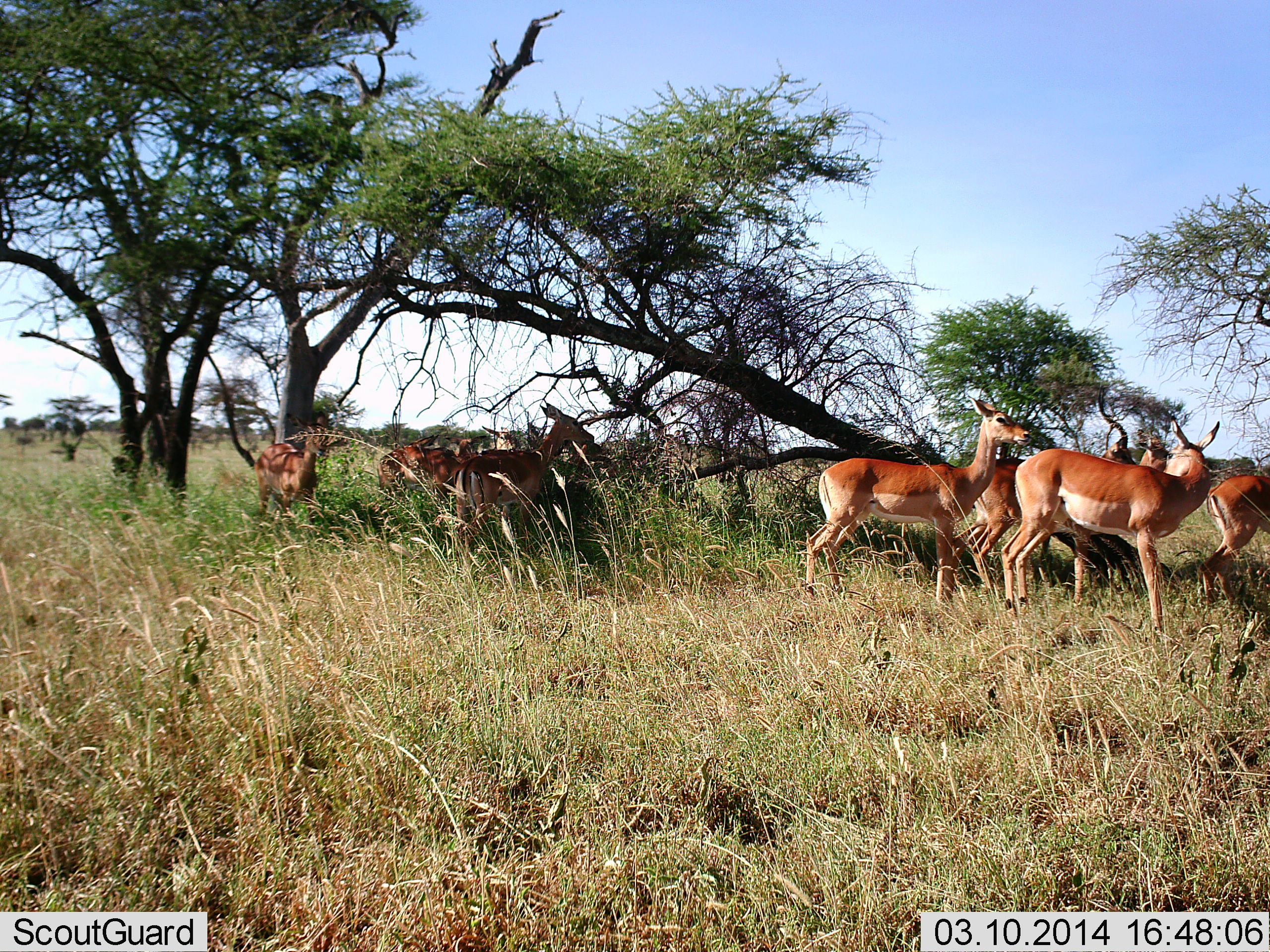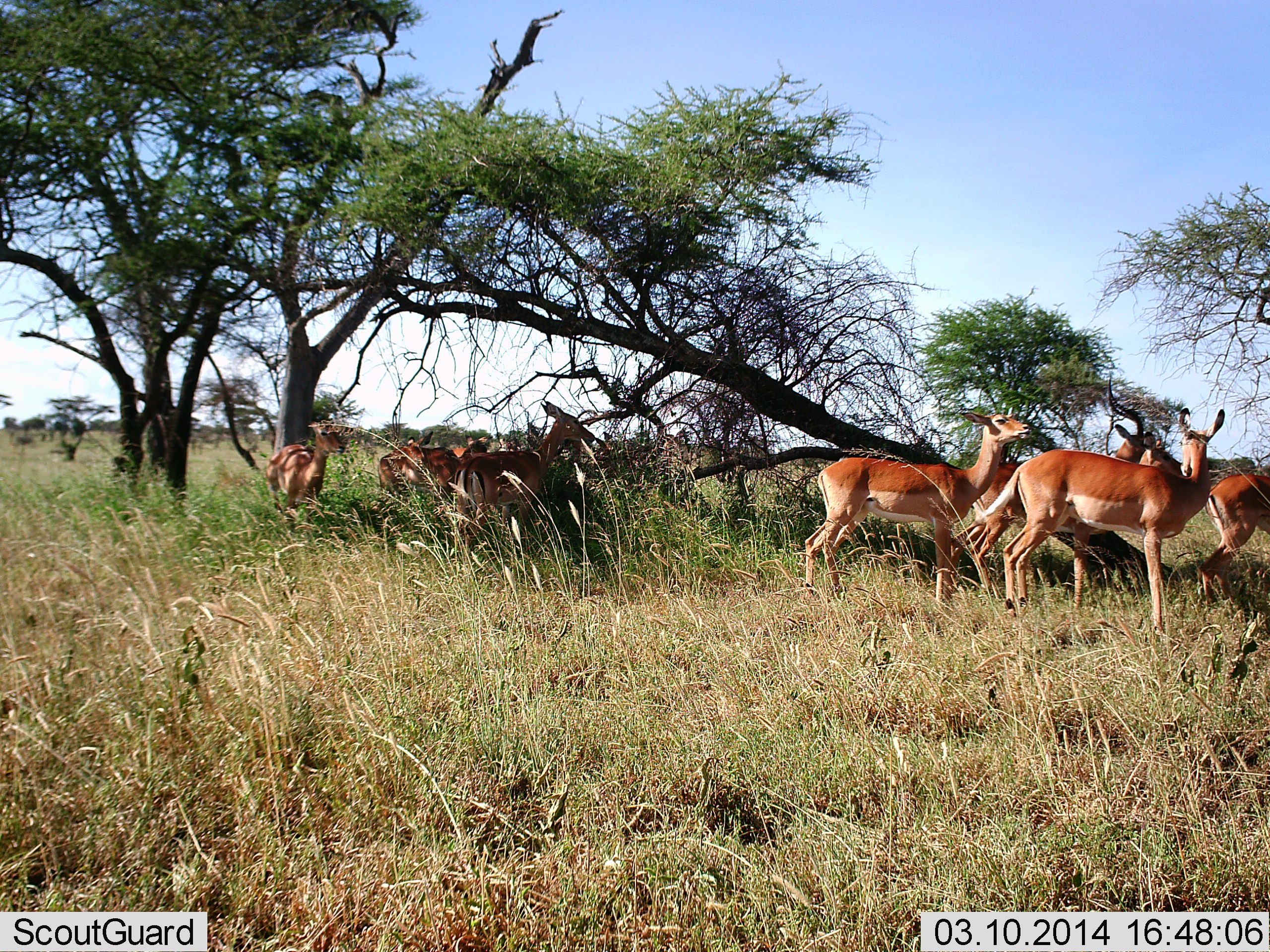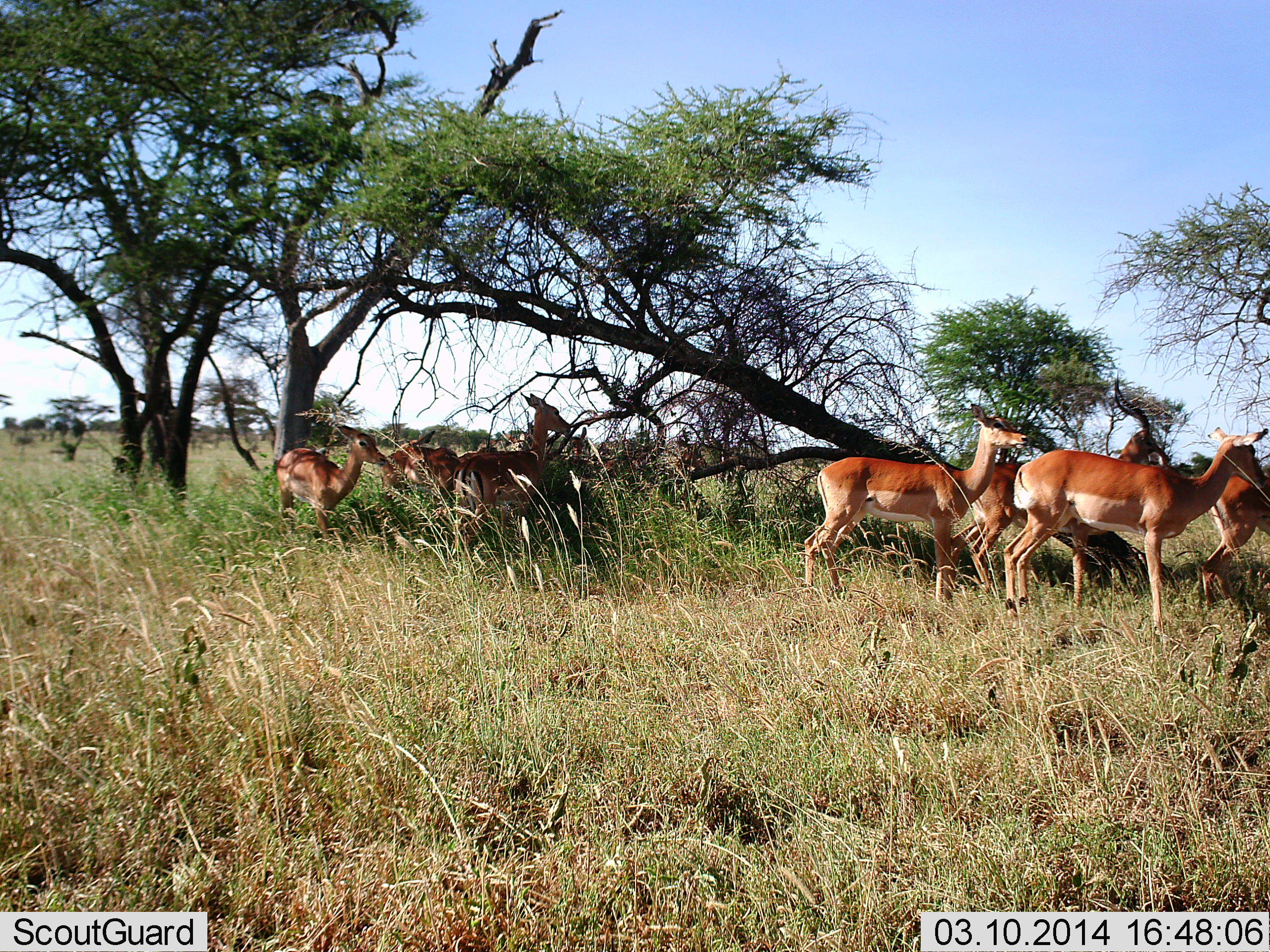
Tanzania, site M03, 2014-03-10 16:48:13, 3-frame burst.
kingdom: Animalia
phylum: Chordata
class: Mammalia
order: Artiodactyla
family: Bovidae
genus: Aepyceros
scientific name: Aepyceros melampus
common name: impala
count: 9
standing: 100%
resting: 10%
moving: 20%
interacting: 10%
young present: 0%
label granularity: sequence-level